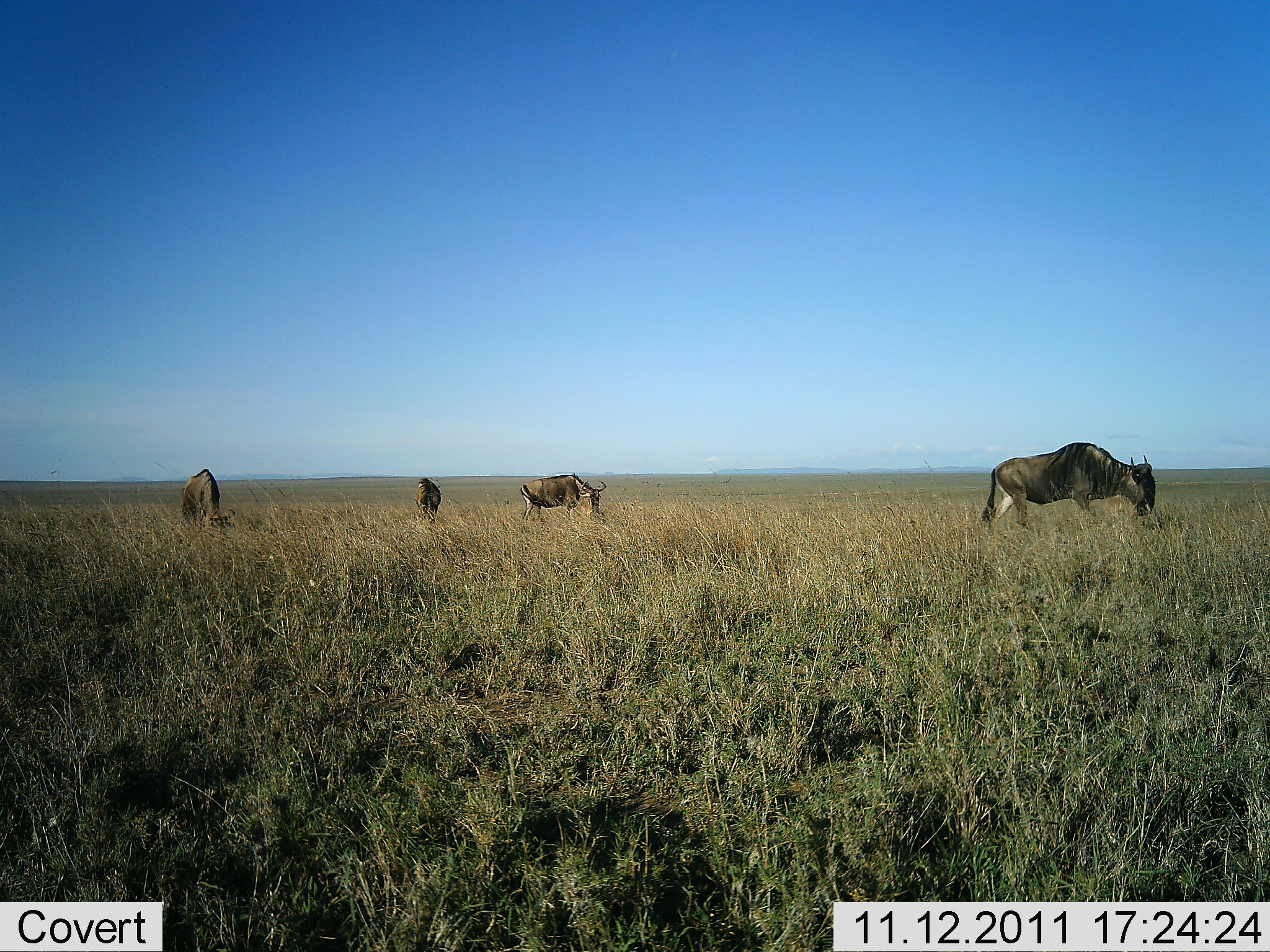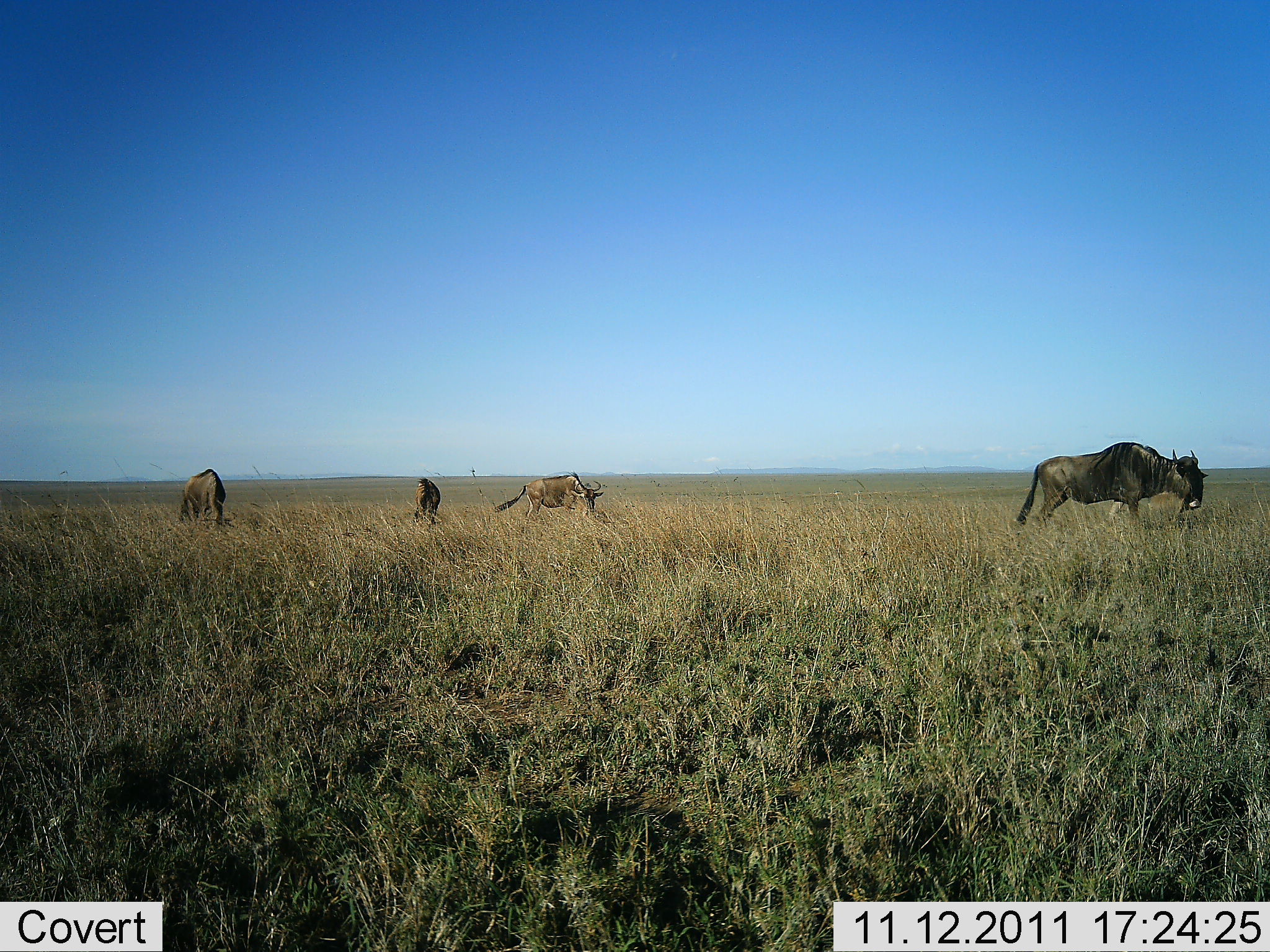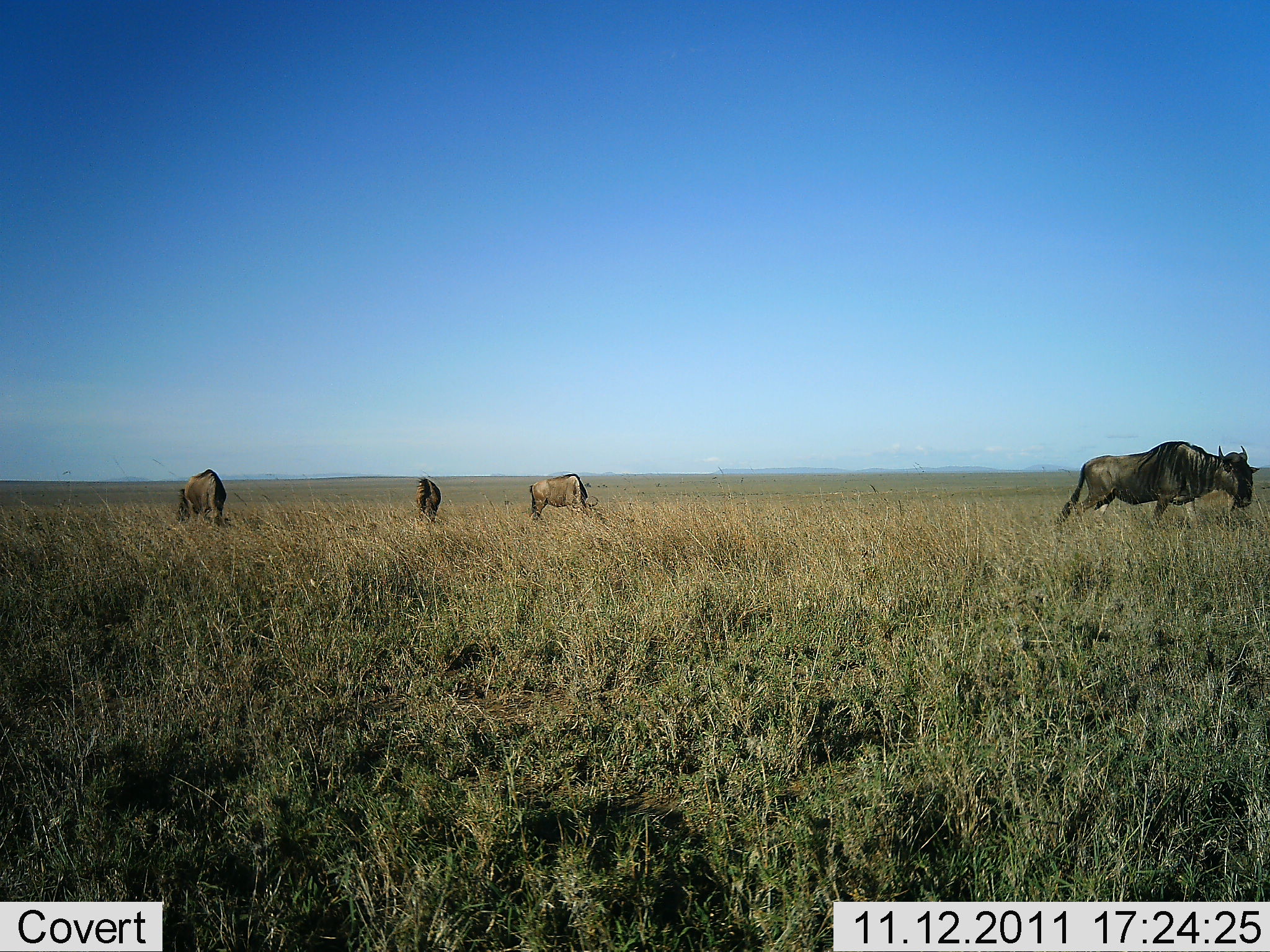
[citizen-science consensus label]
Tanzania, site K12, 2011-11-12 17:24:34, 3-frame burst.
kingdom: Animalia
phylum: Chordata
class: Mammalia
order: Artiodactyla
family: Bovidae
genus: Connochaetes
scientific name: Connochaetes taurinus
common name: blue wildebeest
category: wildebeest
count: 4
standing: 27%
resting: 9%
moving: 36%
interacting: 0%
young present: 0%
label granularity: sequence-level